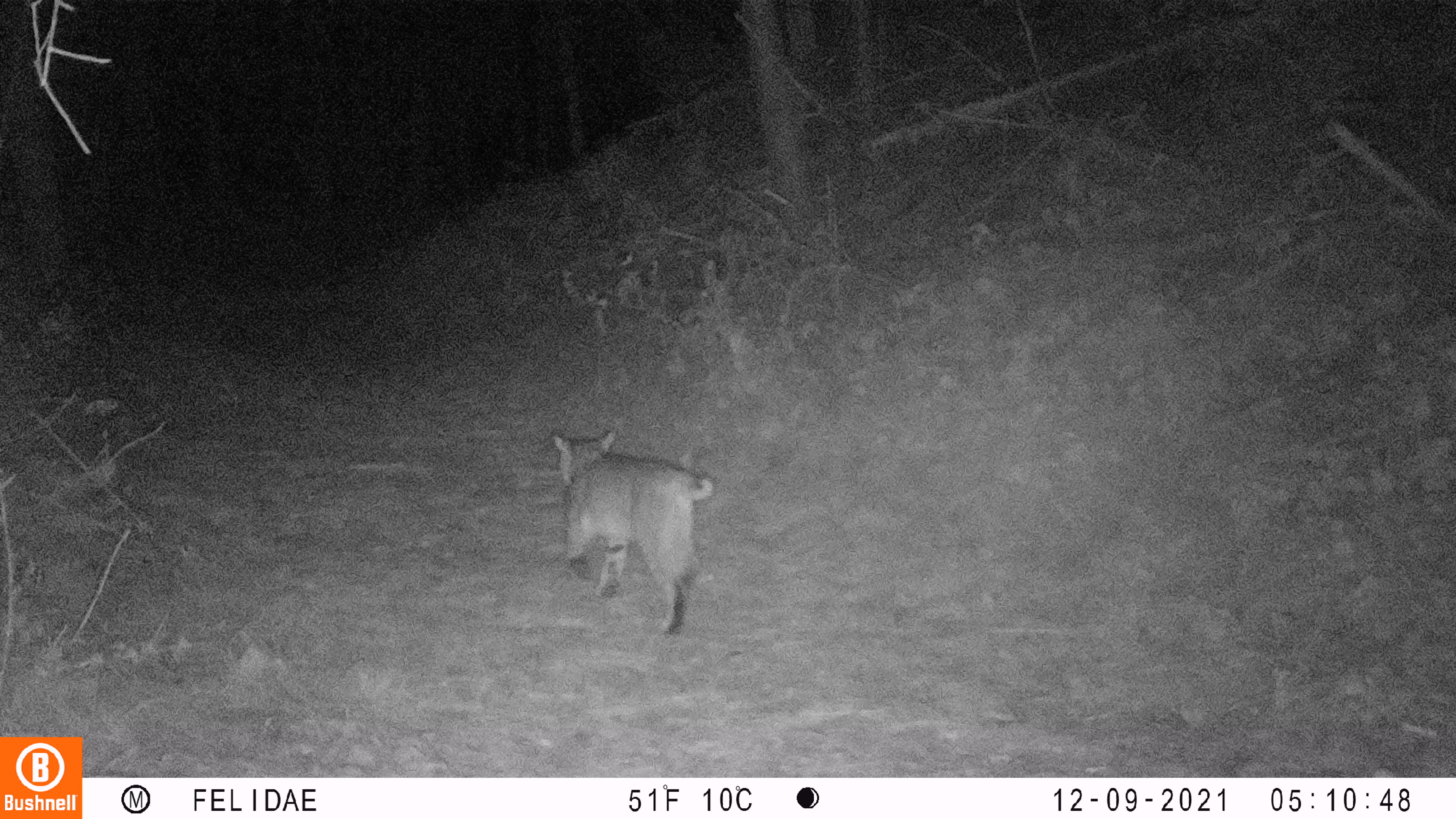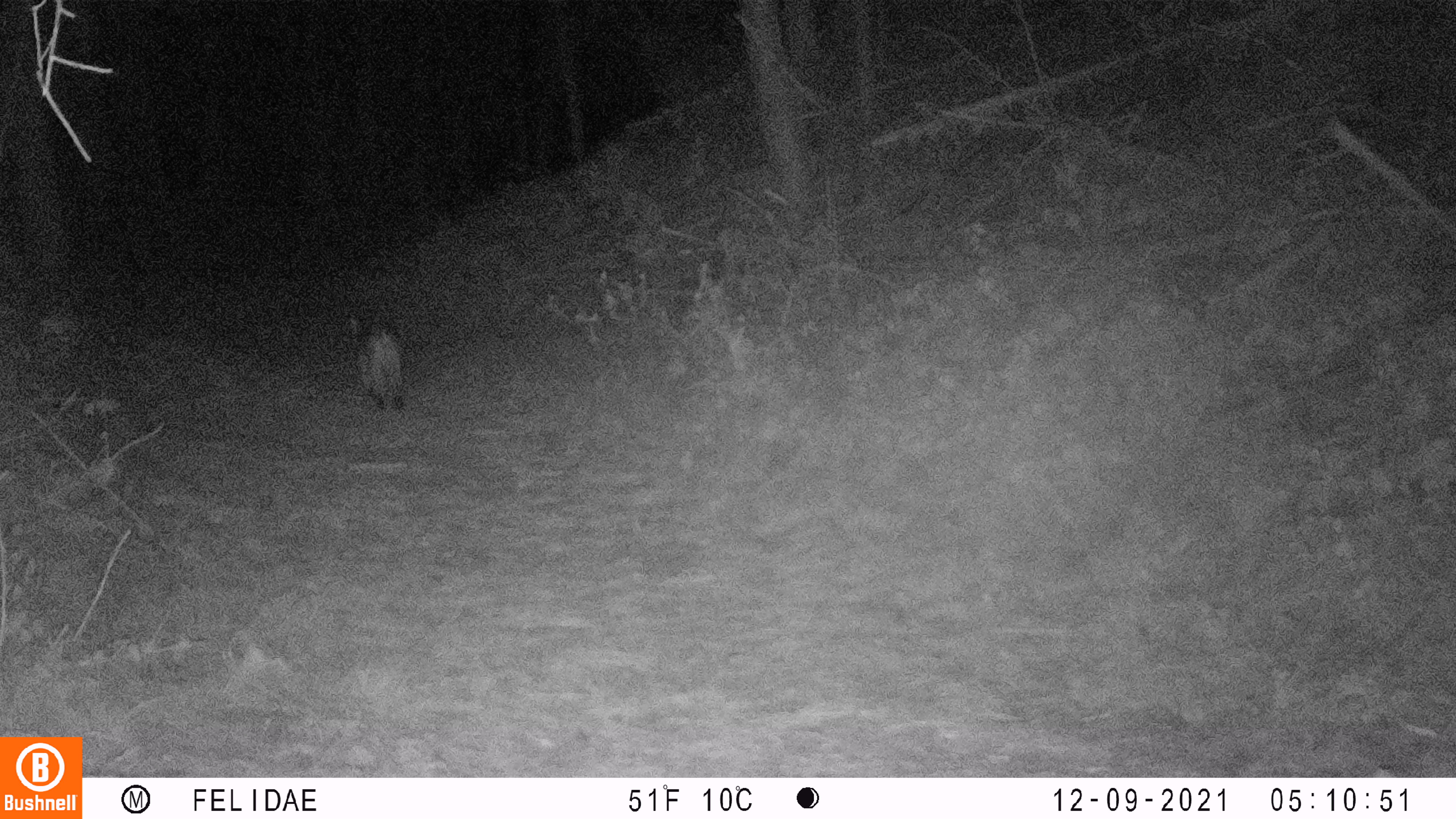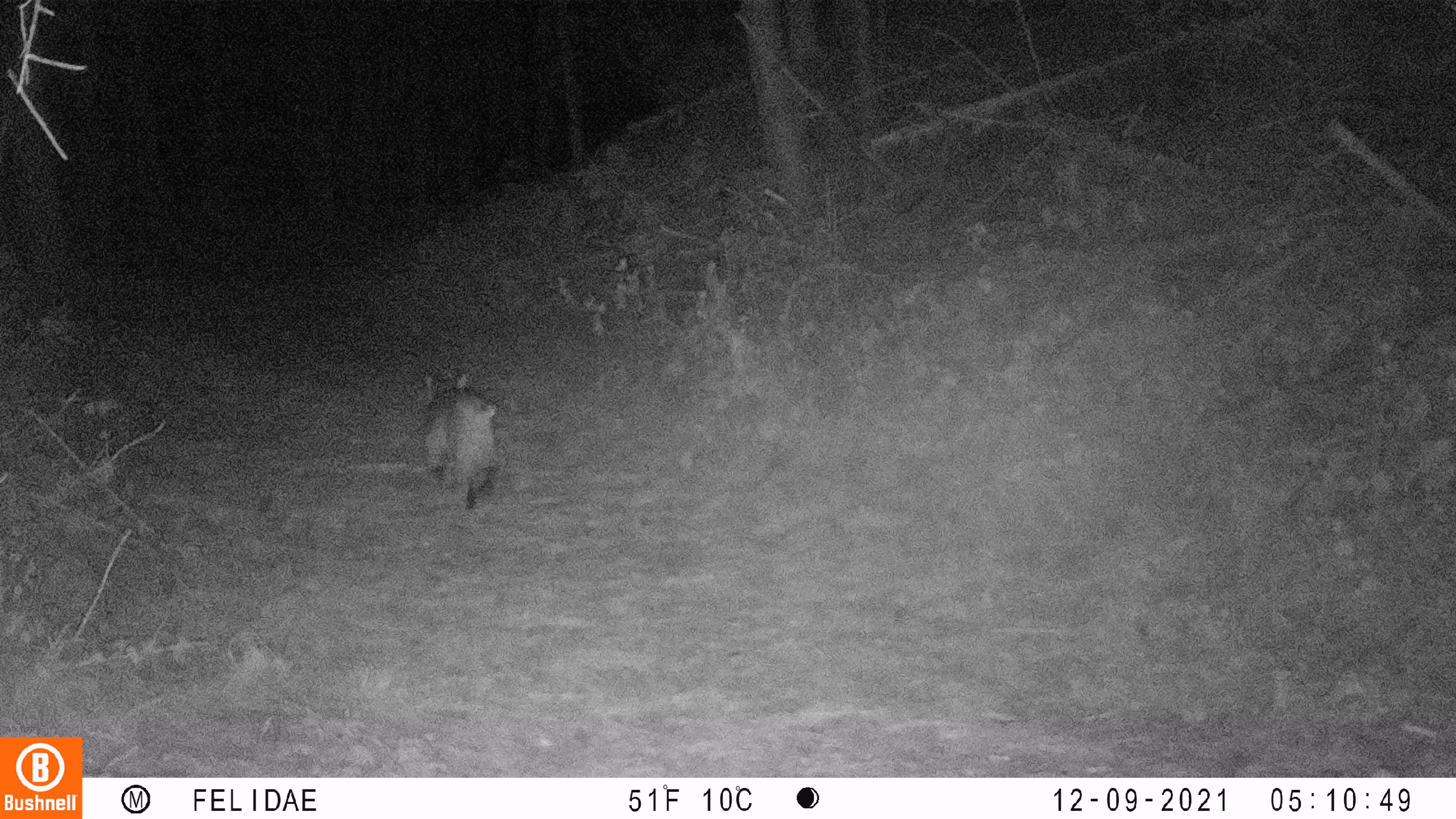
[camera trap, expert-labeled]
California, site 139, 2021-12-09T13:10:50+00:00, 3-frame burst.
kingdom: Animalia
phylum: Chordata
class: Mammalia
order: Carnivora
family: Felidae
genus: Lynx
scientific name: Lynx rufus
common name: bobcat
Bobcat (Lynx rufus).